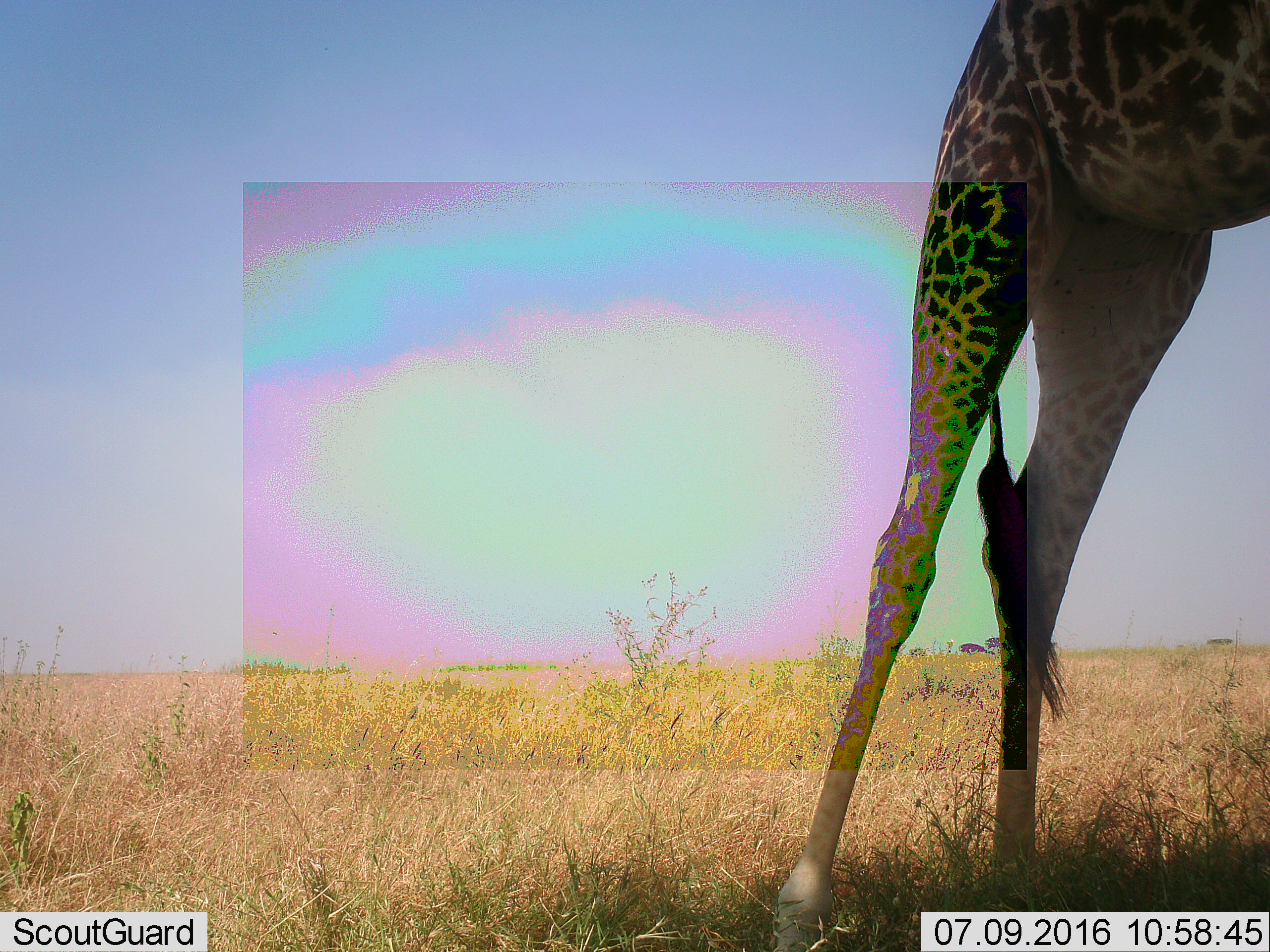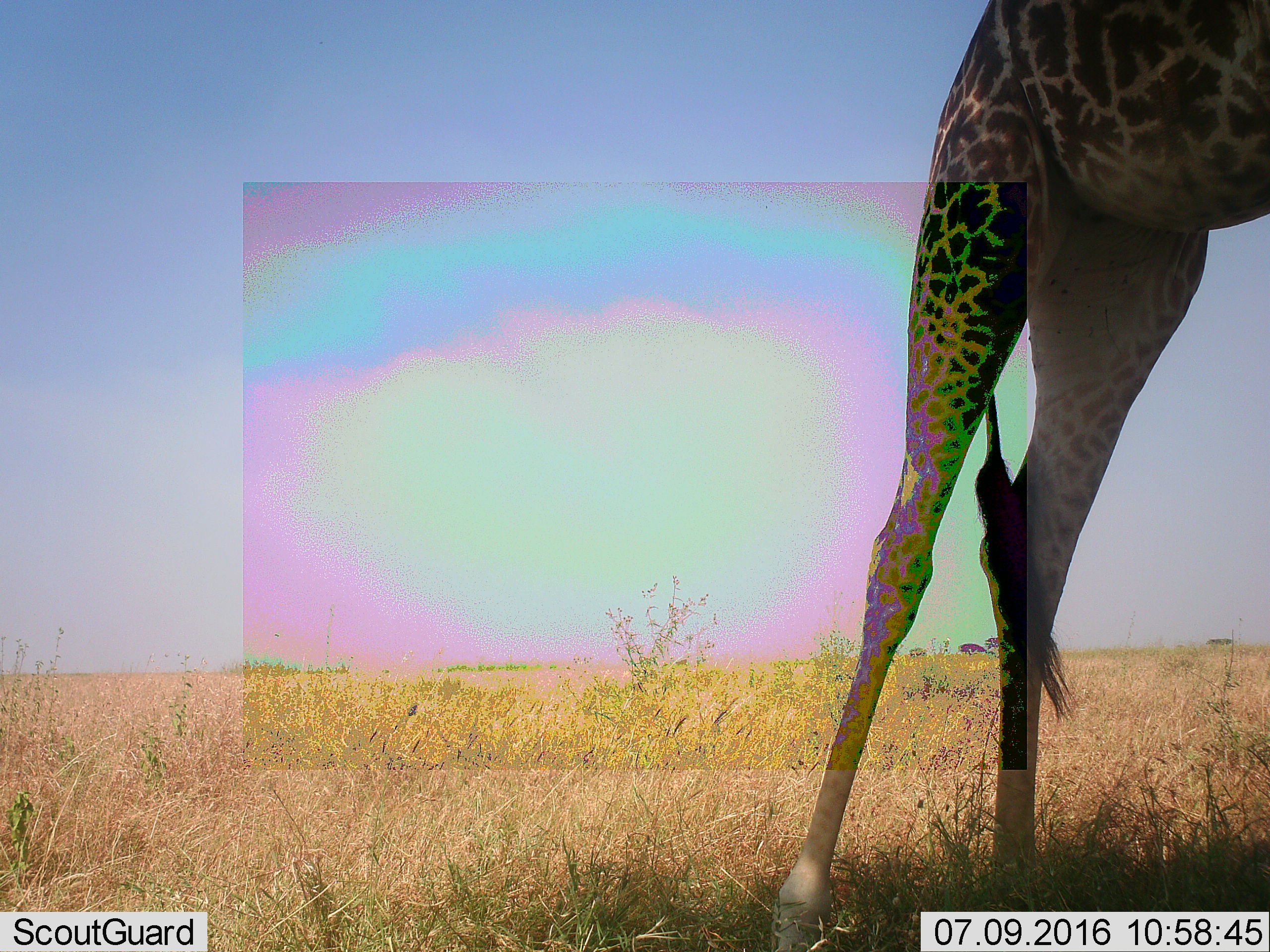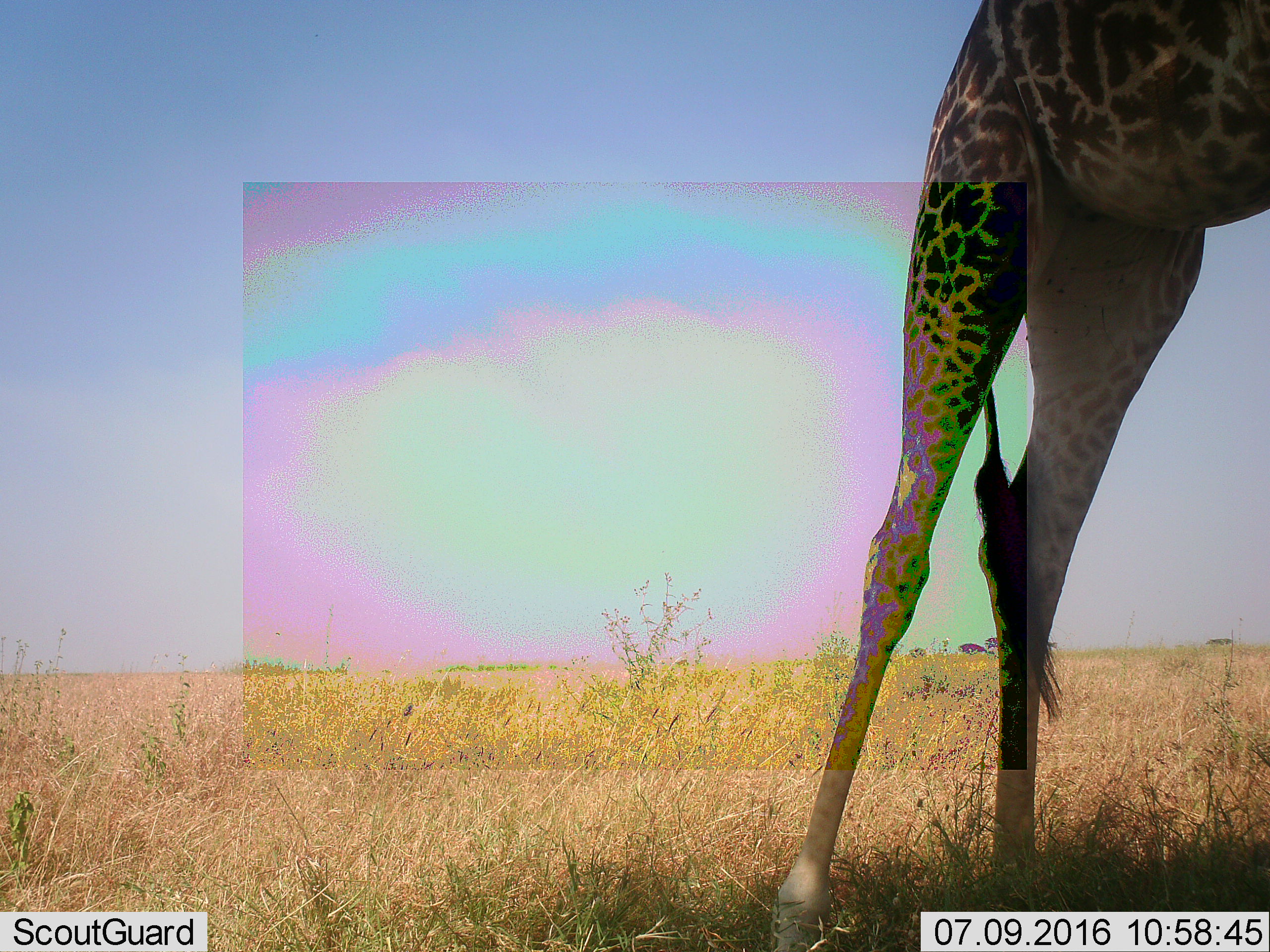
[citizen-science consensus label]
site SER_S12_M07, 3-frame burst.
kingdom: Animalia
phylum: Chordata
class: Mammalia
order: Artiodactyla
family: Giraffidae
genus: Giraffa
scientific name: Giraffa camelopardalis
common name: giraffe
Giraffe (Giraffa camelopardalis), count 1. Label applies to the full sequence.